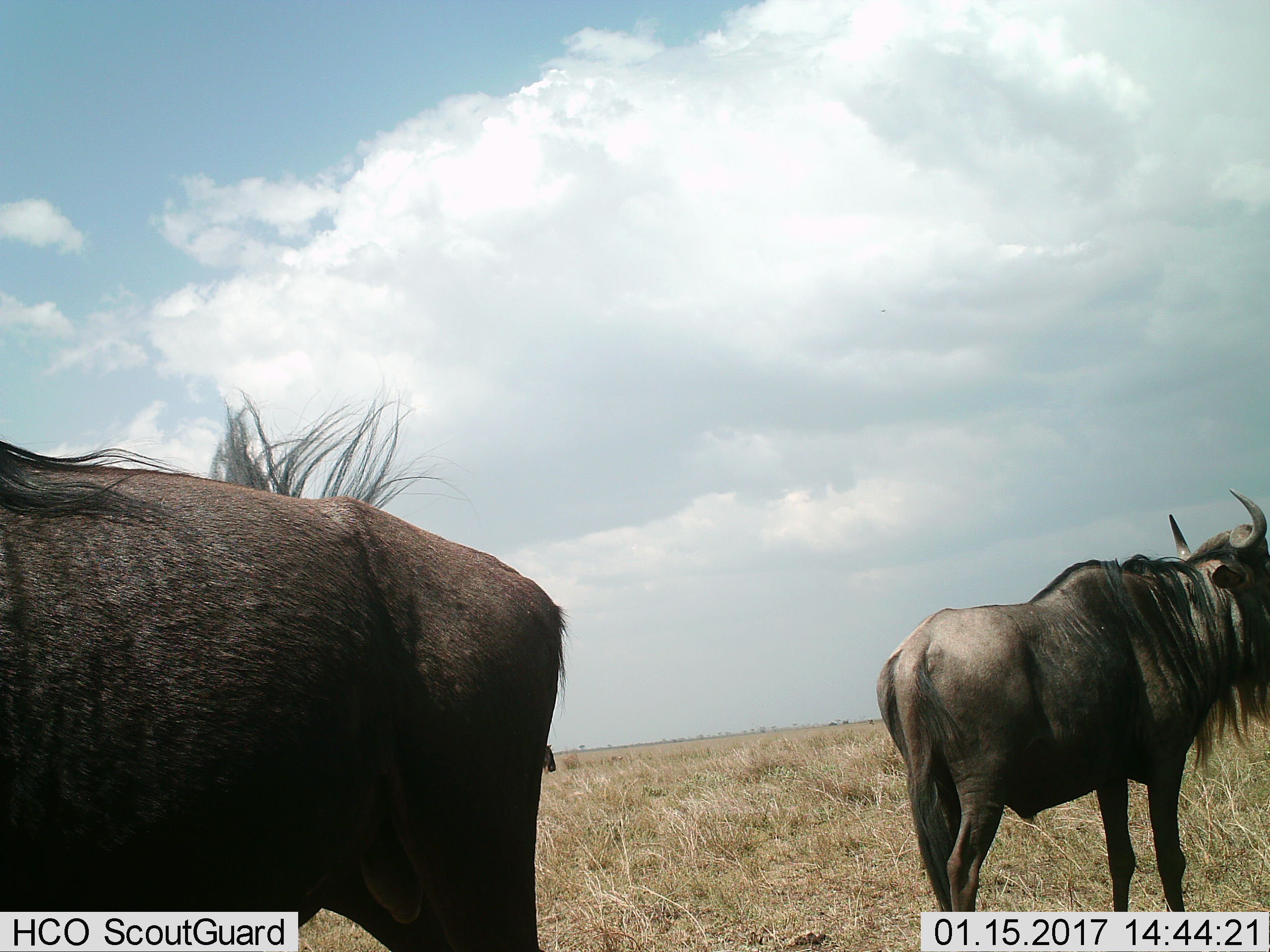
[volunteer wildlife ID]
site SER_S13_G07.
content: unidentified animal